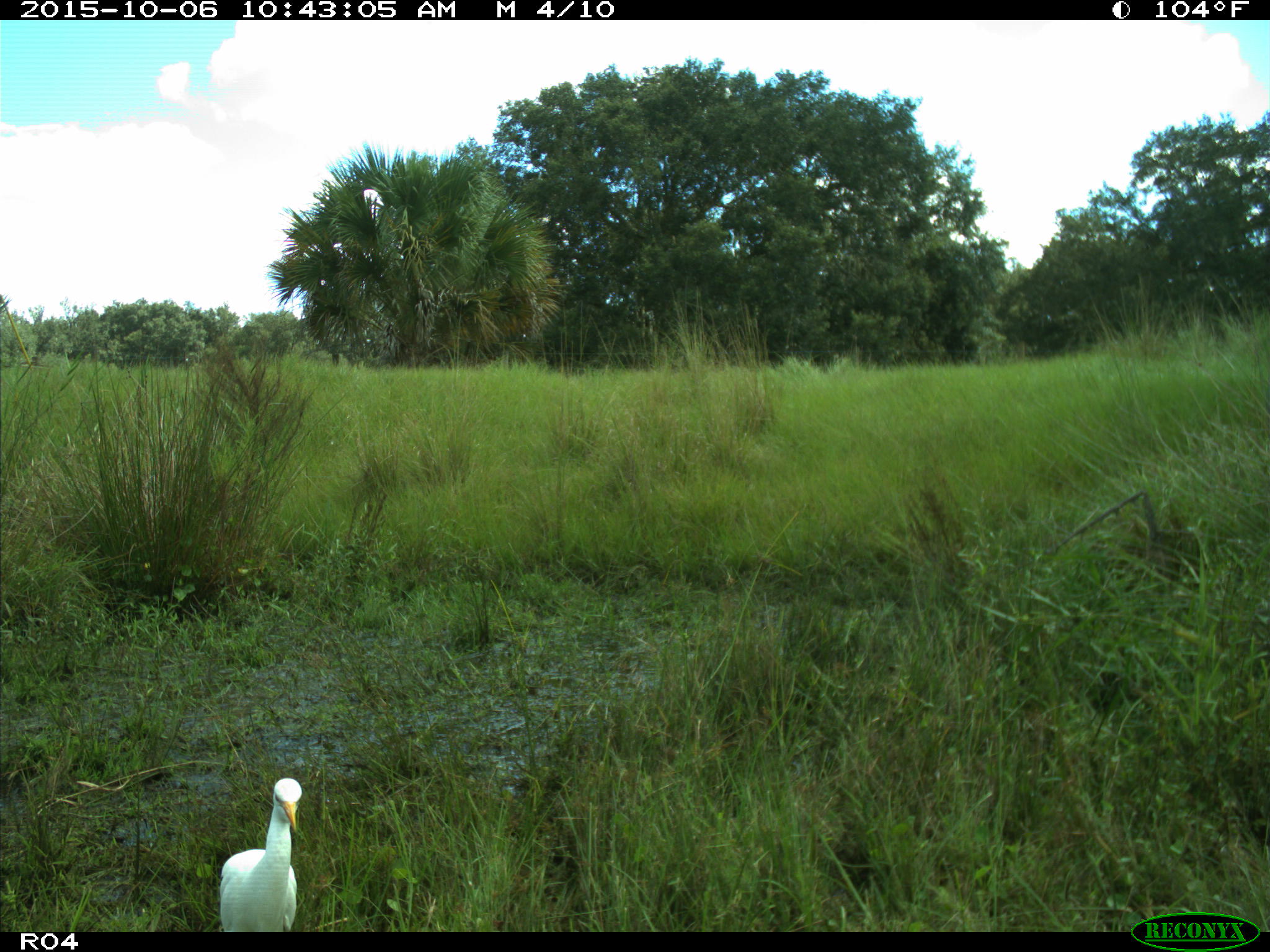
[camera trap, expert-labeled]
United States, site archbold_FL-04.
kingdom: Animalia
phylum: Chordata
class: Aves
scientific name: Aves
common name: birds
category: unidentified bird